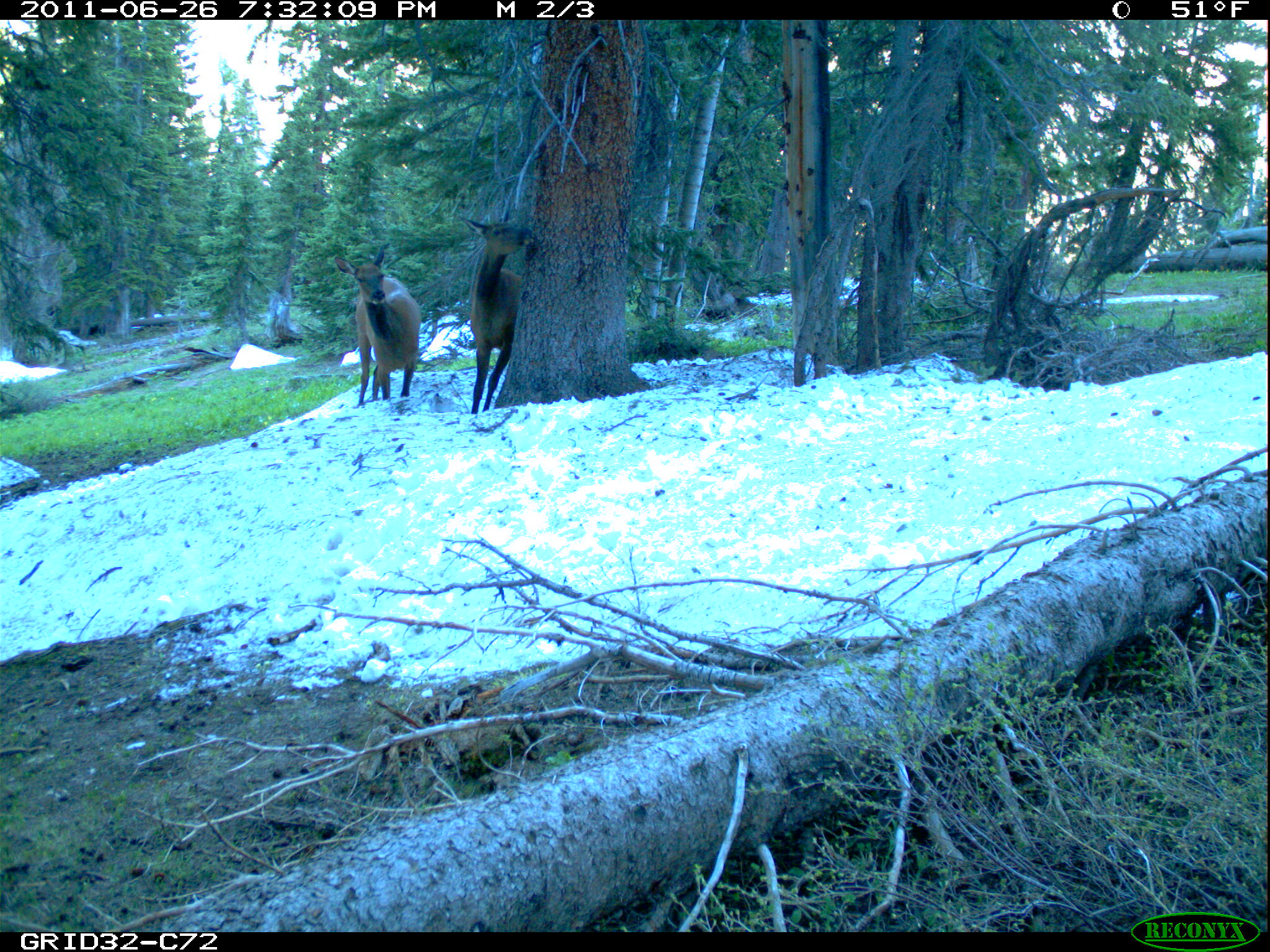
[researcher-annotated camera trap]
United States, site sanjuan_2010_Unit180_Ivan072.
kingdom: Animalia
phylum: Chordata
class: Mammalia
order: Artiodactyla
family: Cervidae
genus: Cervus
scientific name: Cervus elaphus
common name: red deer